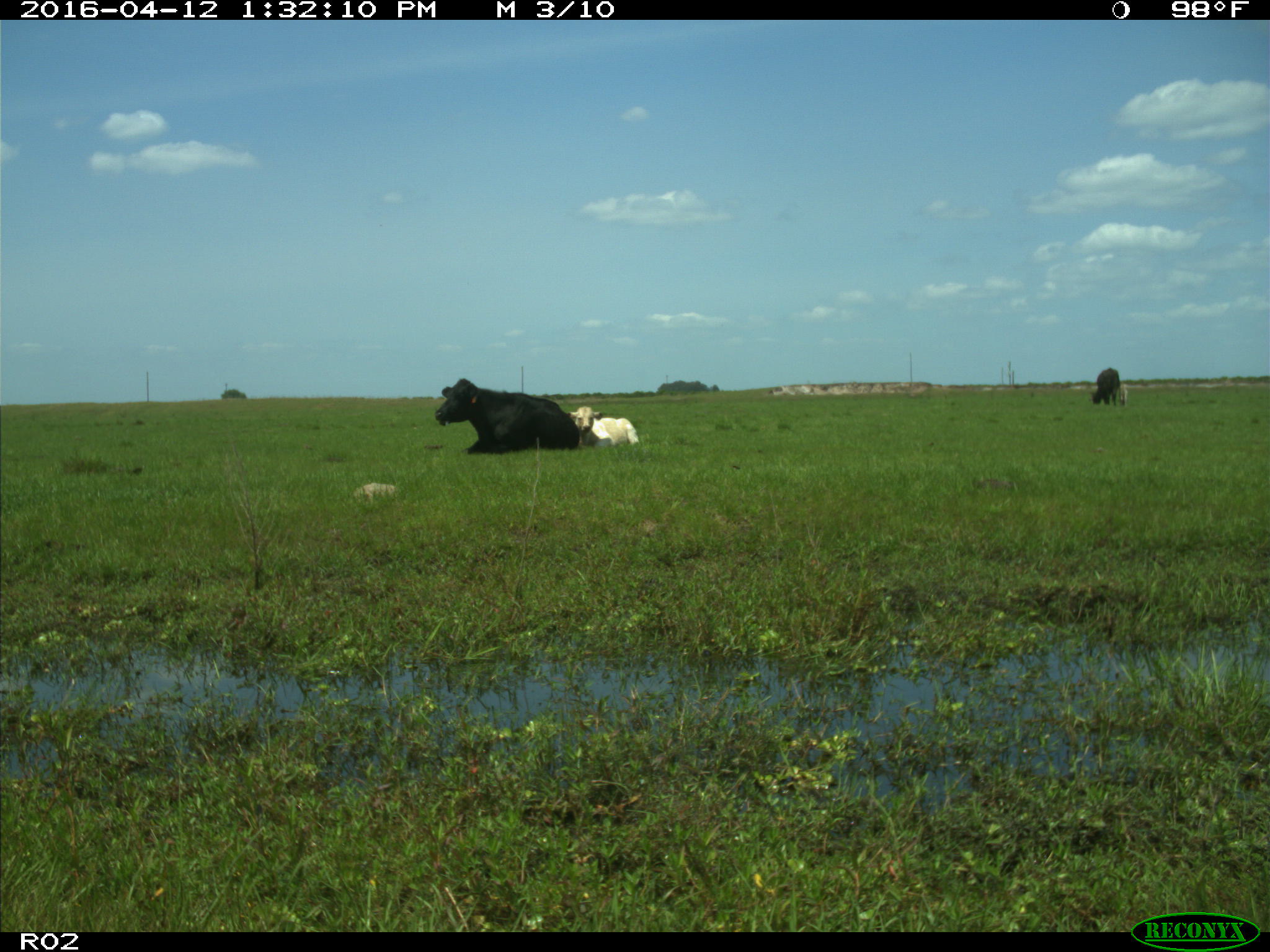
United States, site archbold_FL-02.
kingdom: Animalia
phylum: Chordata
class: Mammalia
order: Artiodactyla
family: Bovidae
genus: Bos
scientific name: Bos taurus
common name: domestic cow